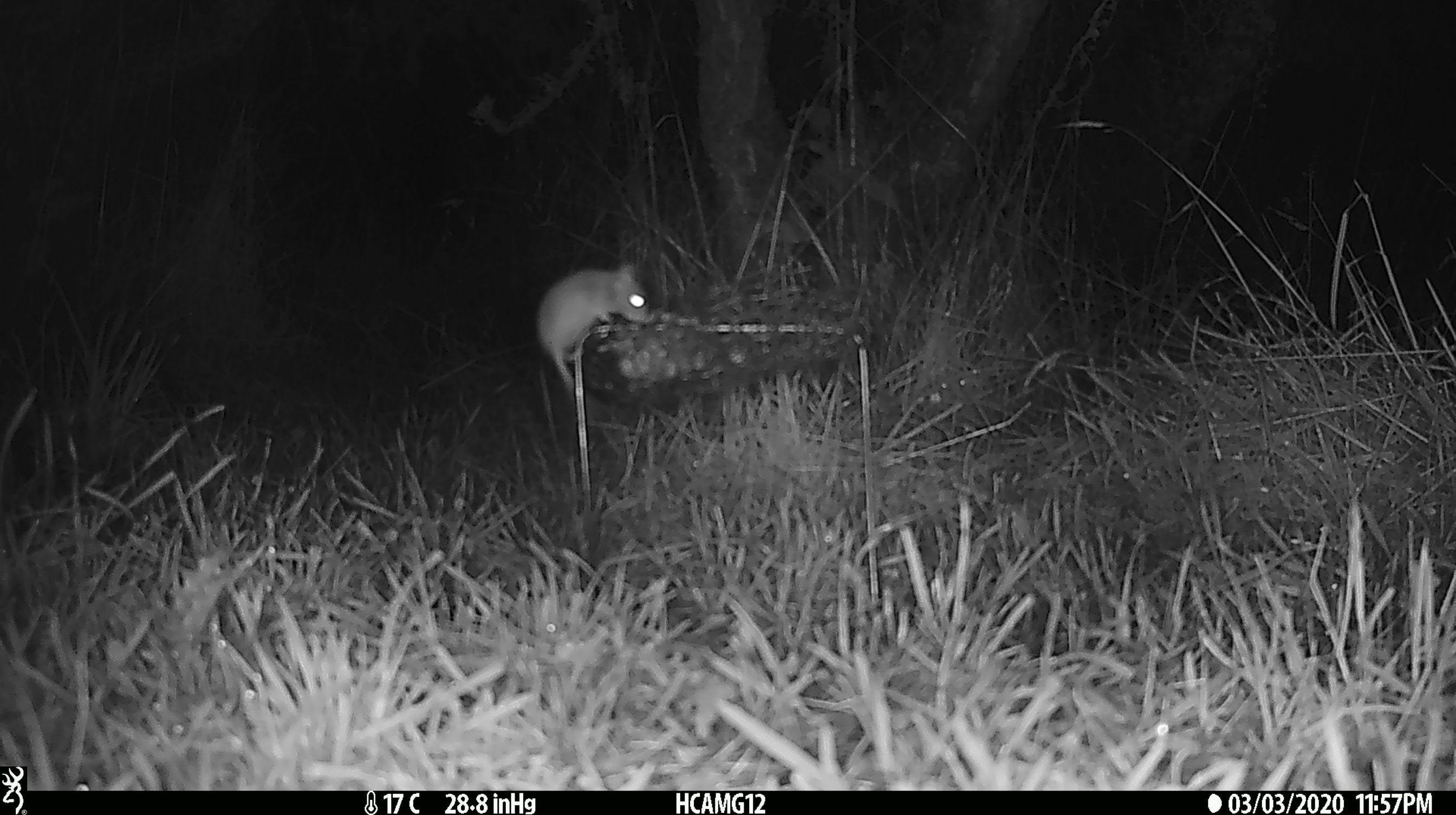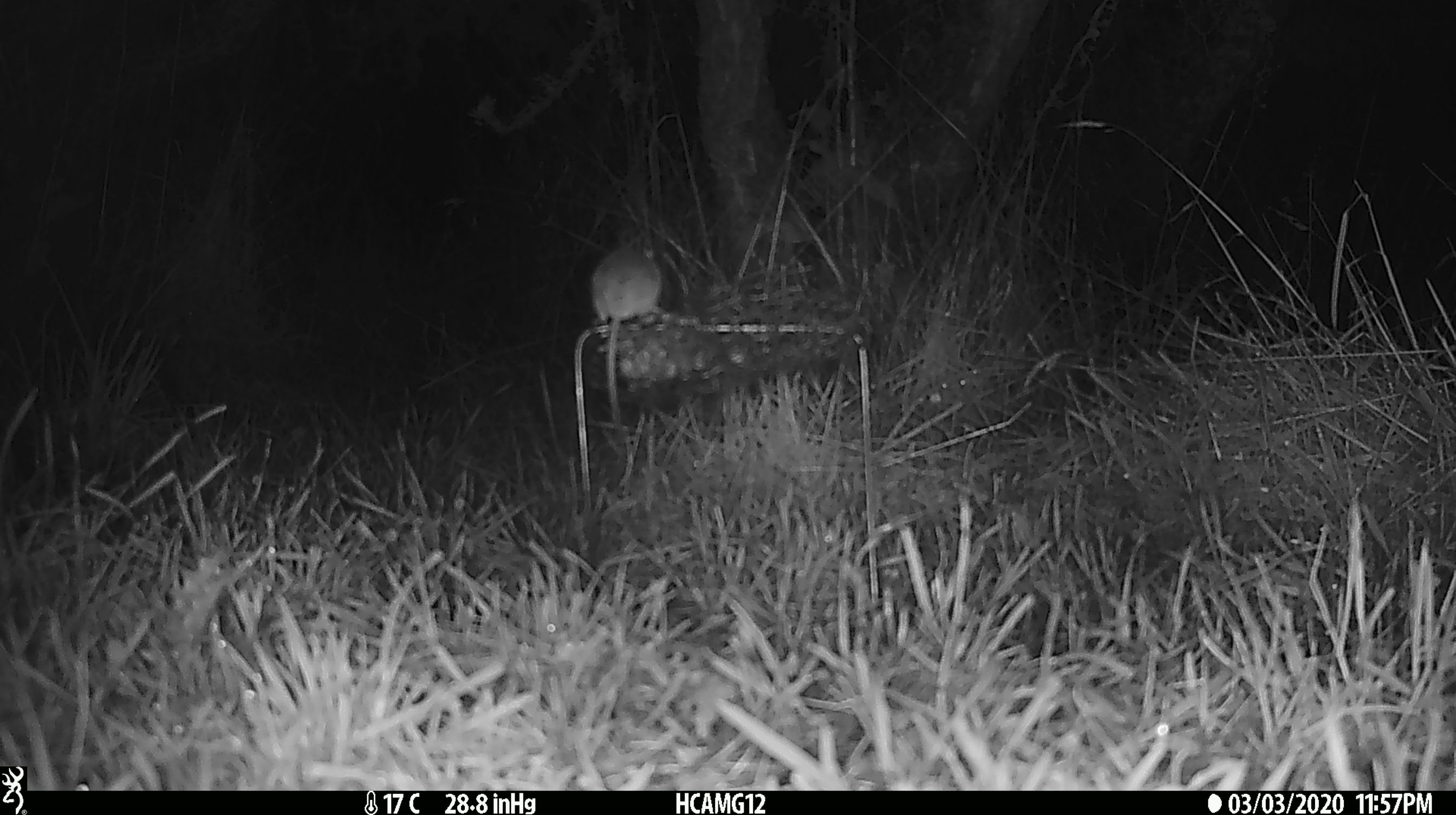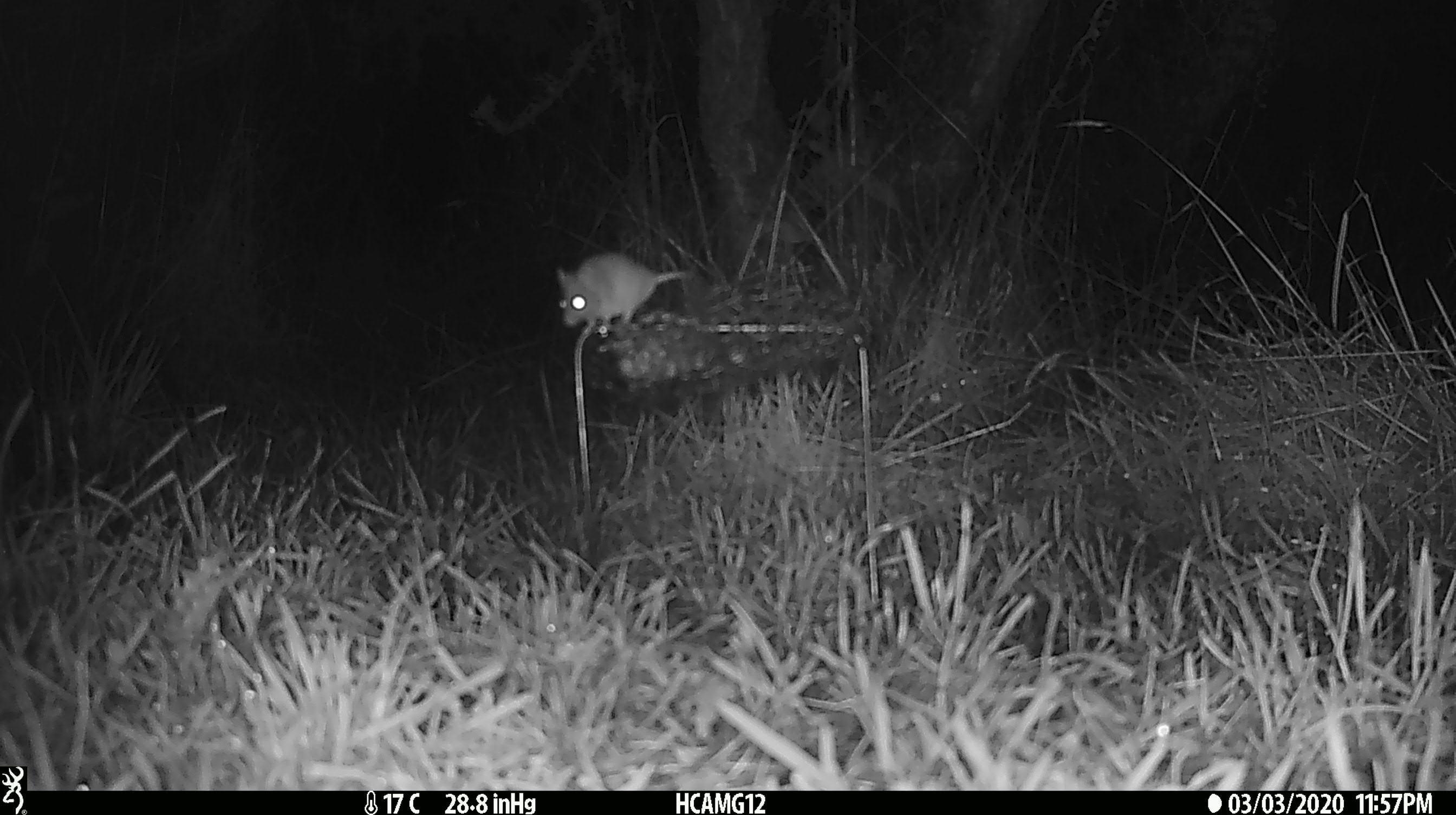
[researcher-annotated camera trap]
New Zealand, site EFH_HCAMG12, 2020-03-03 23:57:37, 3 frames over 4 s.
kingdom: Animalia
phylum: Chordata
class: Mammalia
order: Rodentia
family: Muridae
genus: Mus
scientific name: Mus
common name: mouse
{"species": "mouse (Mus)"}